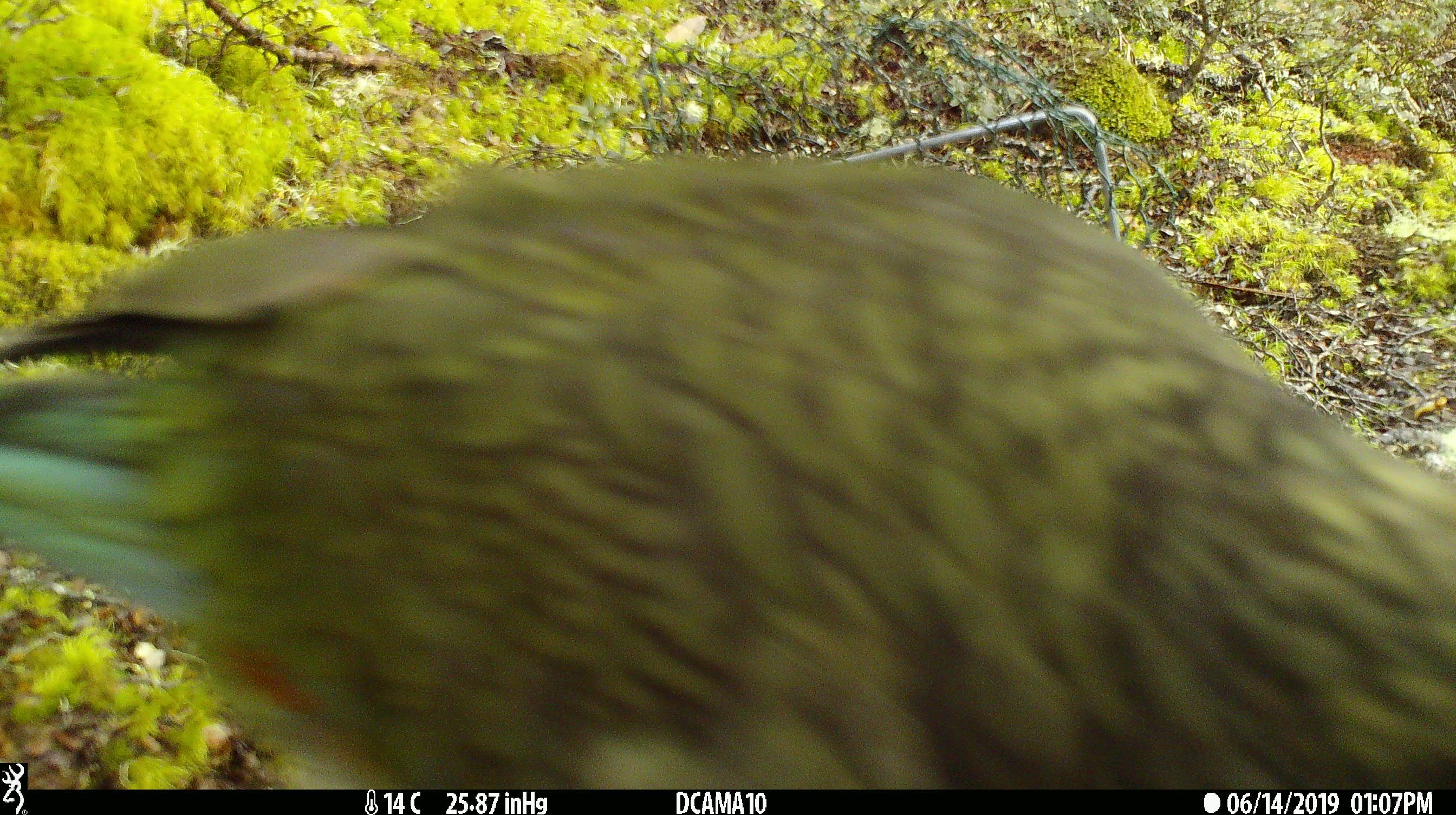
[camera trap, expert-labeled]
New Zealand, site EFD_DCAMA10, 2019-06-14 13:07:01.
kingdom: Animalia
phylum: Chordata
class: Aves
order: Psittaciformes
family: Strigopidae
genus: Nestor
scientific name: Nestor notabilis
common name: kea